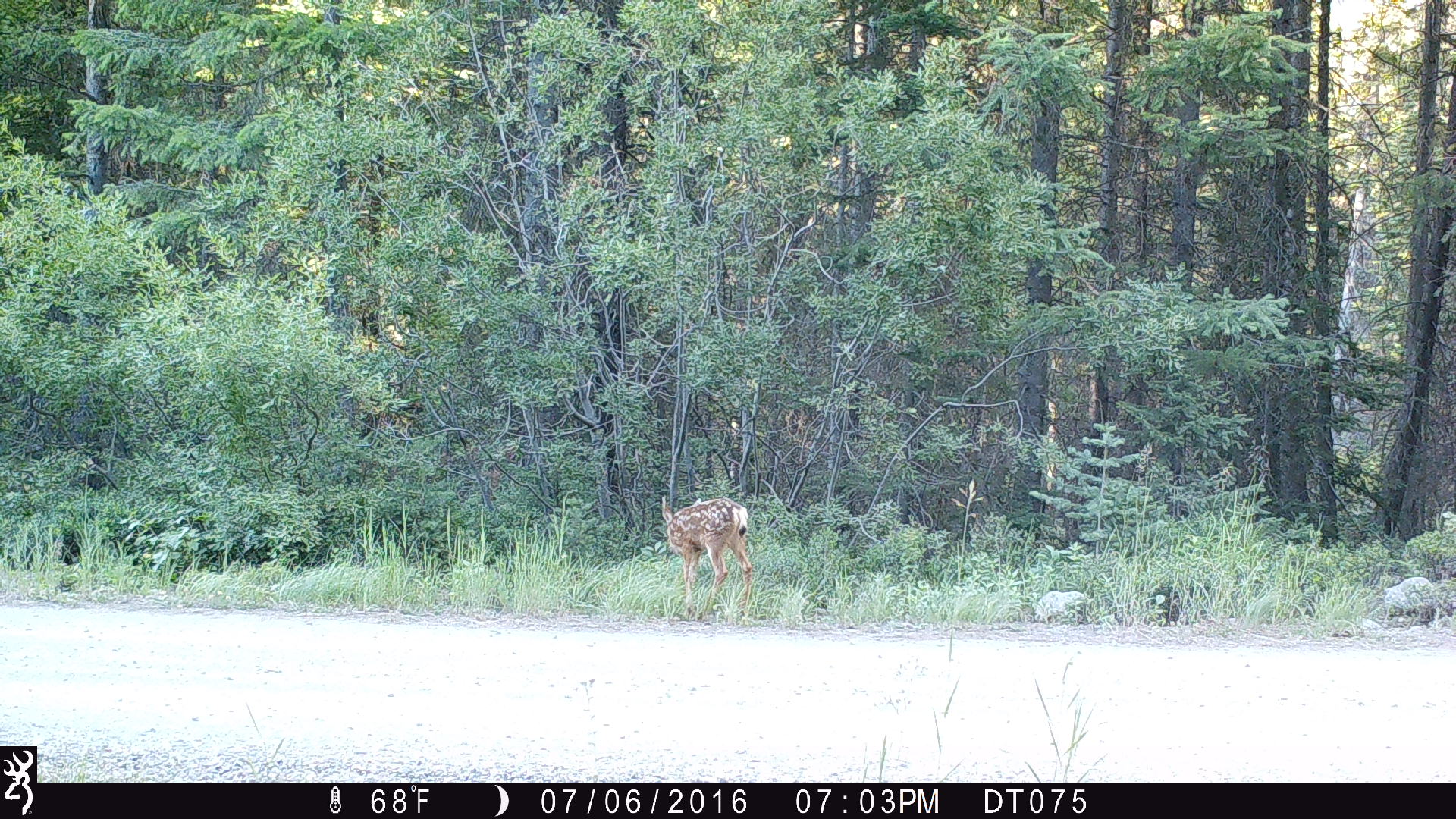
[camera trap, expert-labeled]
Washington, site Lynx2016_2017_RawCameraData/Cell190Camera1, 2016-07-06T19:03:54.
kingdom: Animalia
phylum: Chordata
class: Mammalia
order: Artiodactyla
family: Cervidae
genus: Odocoileus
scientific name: Odocoileus hemionus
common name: mule deer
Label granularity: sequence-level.